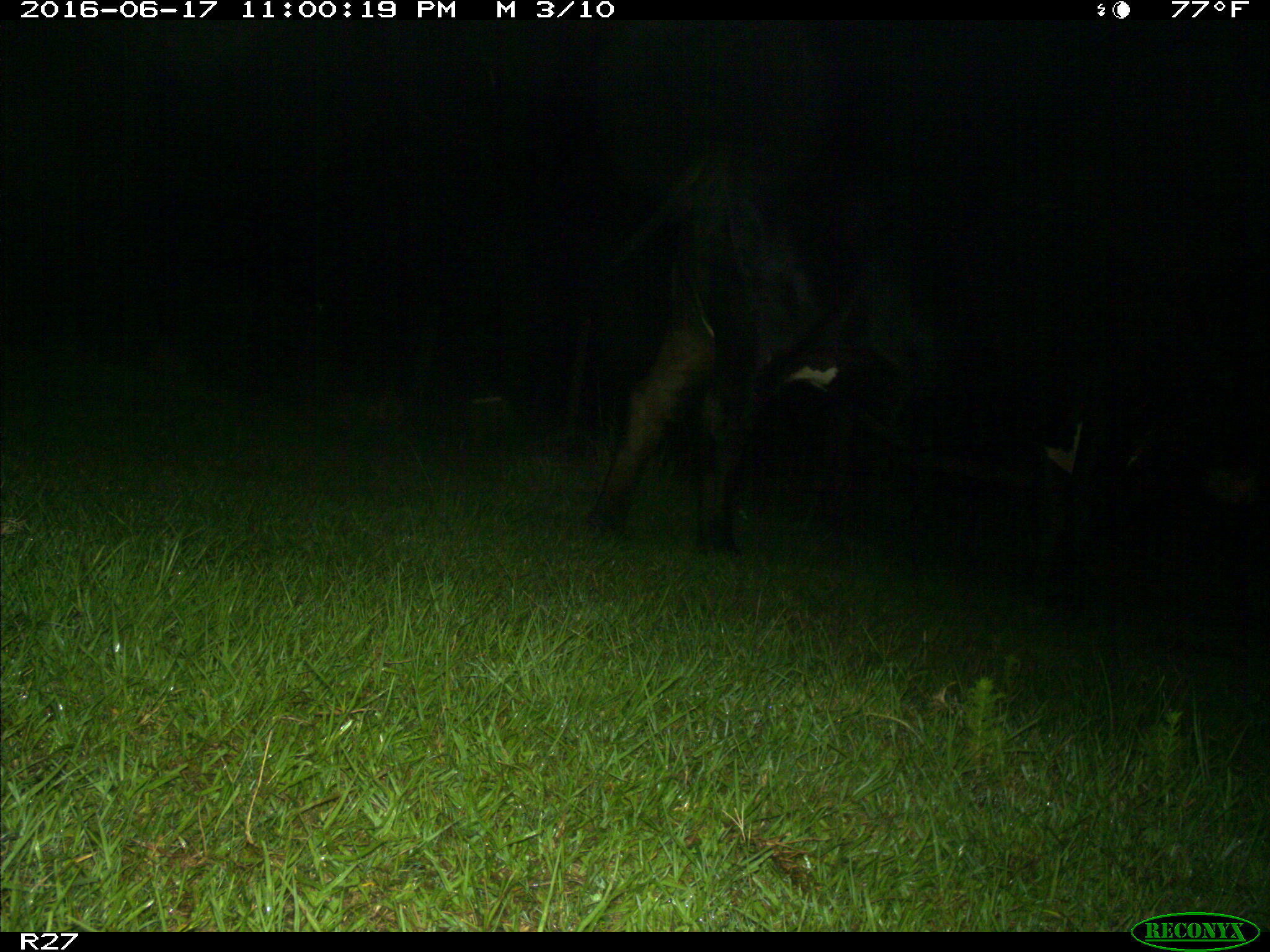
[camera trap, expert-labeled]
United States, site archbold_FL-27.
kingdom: Animalia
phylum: Chordata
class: Mammalia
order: Artiodactyla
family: Bovidae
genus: Bos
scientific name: Bos taurus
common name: domestic cow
Bos taurus (domestic cow).